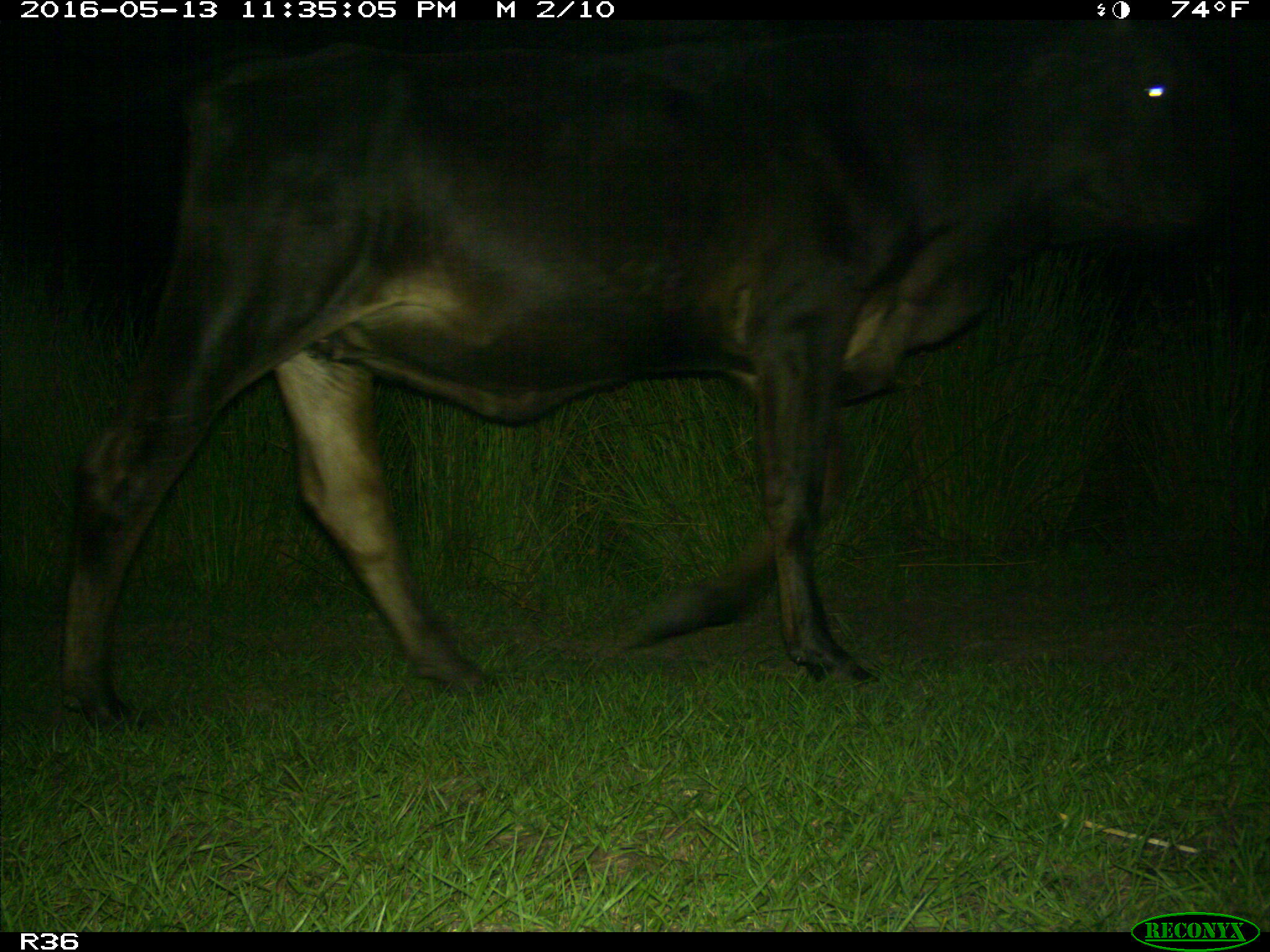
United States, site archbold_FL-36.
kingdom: Animalia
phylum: Chordata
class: Mammalia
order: Artiodactyla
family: Bovidae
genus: Bos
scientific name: Bos taurus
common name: domestic cow